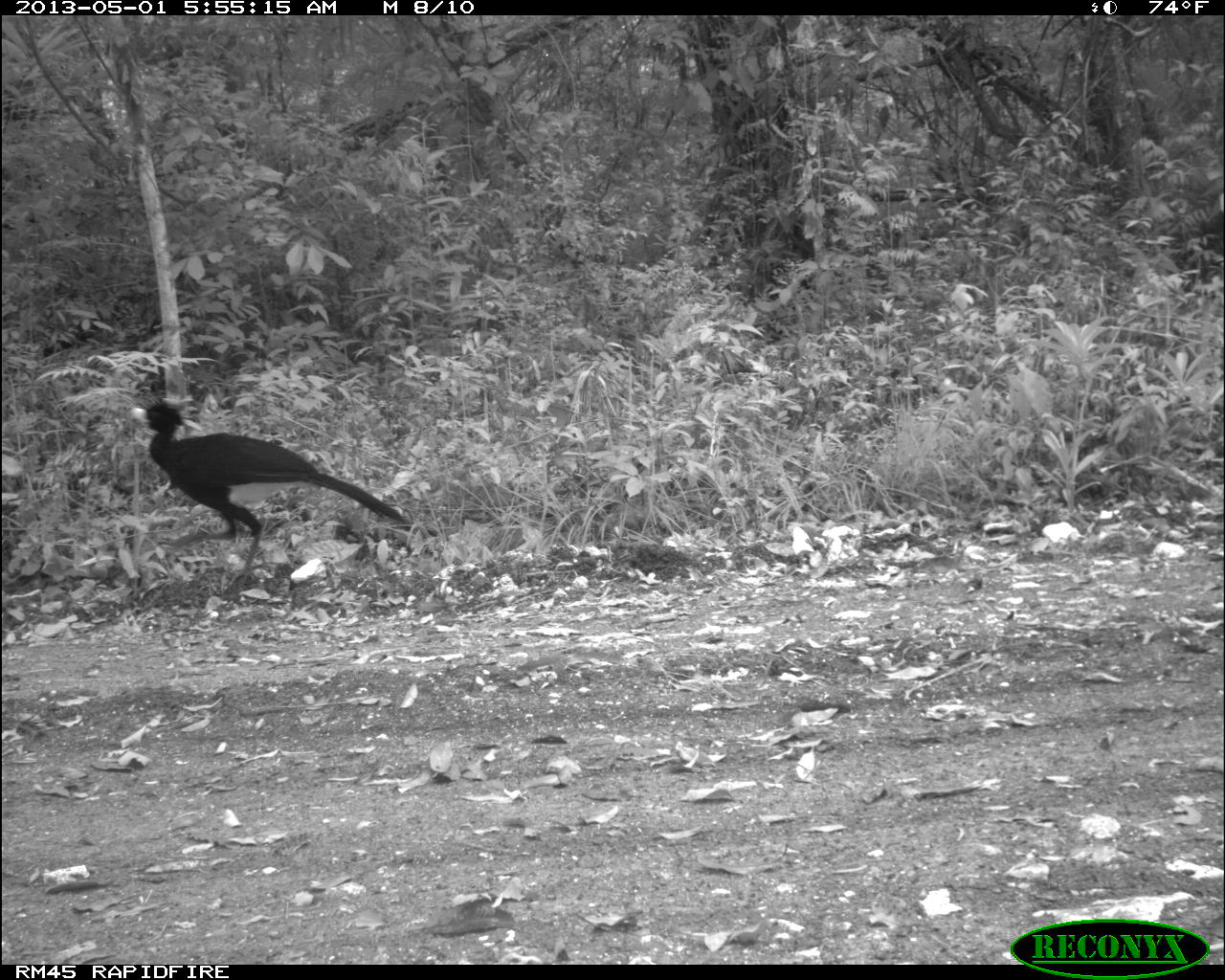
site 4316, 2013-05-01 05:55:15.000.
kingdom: Animalia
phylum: Chordata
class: Aves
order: Galliformes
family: Cracidae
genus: Crax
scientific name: Crax rubra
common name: great curassow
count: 1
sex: male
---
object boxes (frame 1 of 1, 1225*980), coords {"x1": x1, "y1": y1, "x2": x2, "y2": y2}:
crax rubra: {"x1": 127, "y1": 401, "x2": 411, "y2": 584}